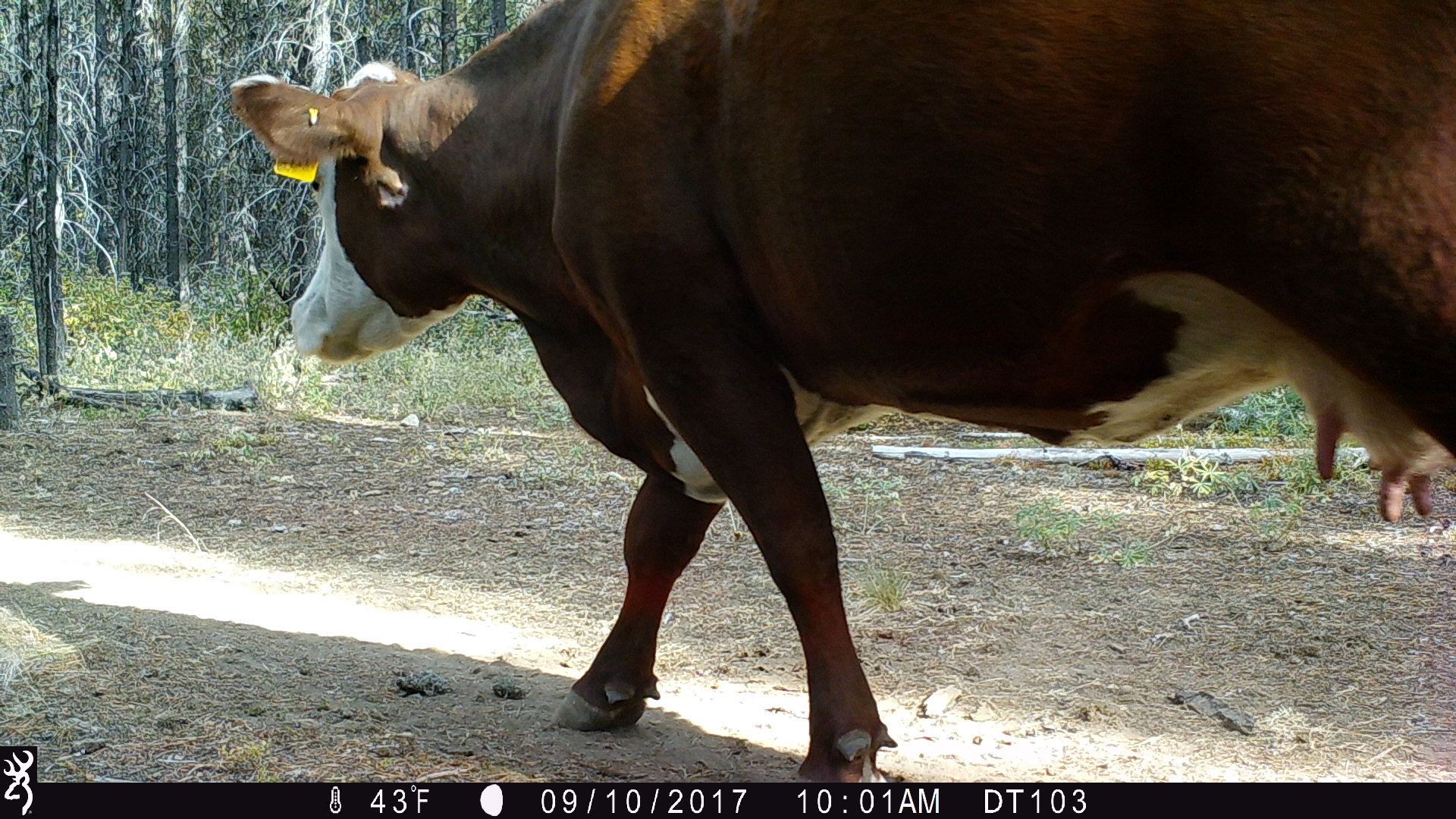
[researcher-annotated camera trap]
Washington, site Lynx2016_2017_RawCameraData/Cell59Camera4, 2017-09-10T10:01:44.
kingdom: Animalia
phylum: Chordata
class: Mammalia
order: Artiodactyla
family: Bovidae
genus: Bos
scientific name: Bos taurus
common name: domestic cattle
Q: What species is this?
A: Domestic cattle (Bos taurus).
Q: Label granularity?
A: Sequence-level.